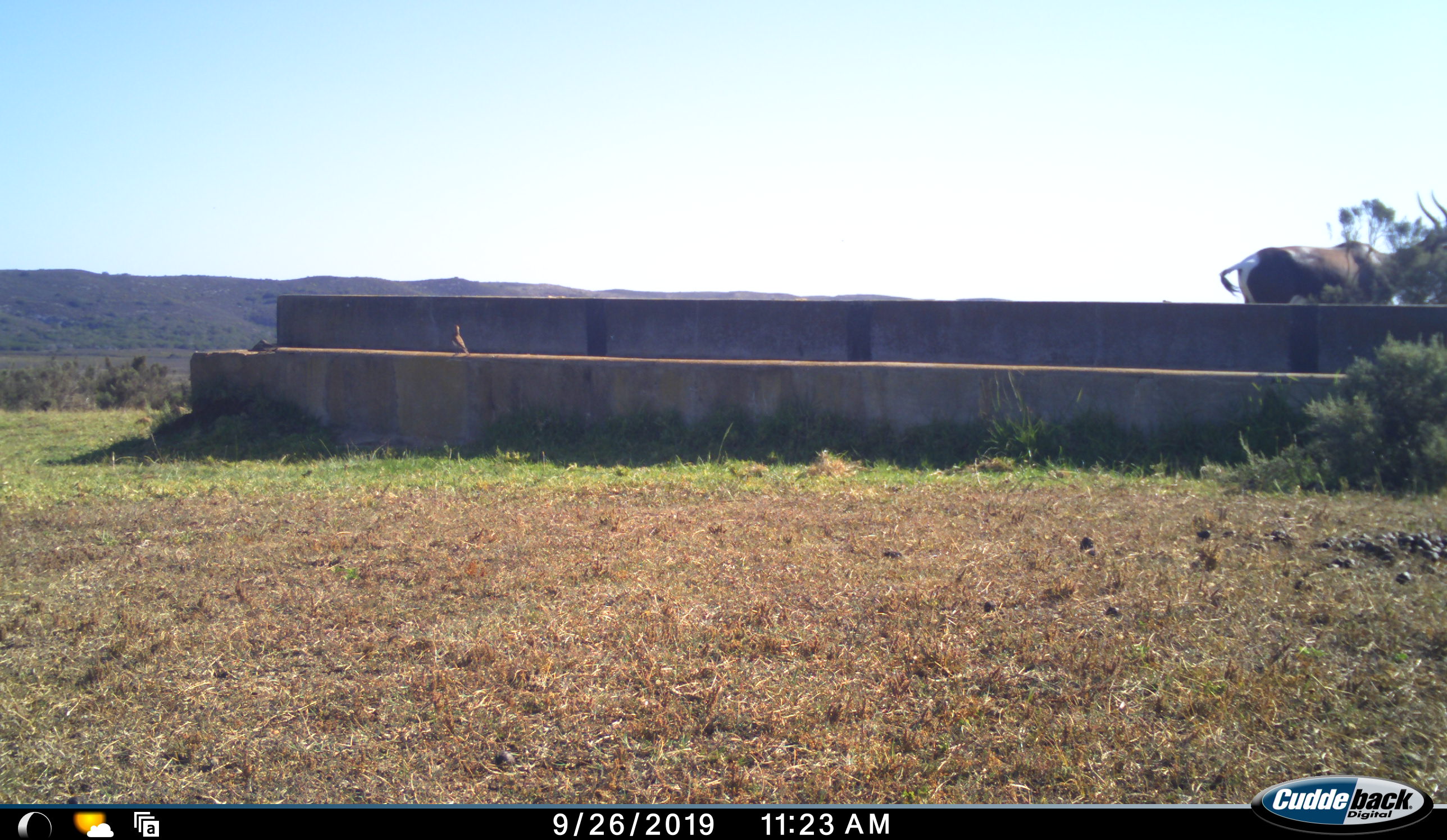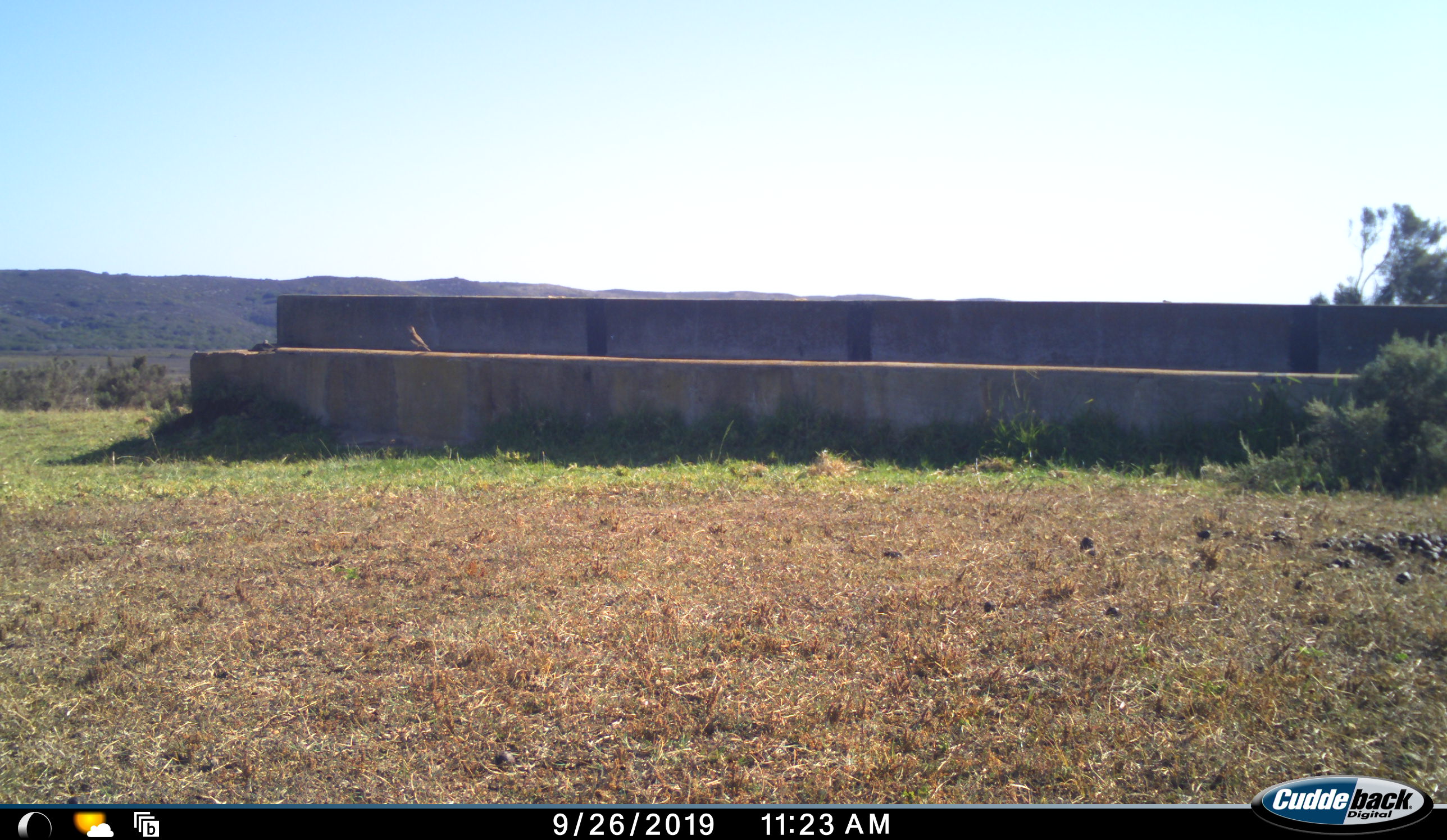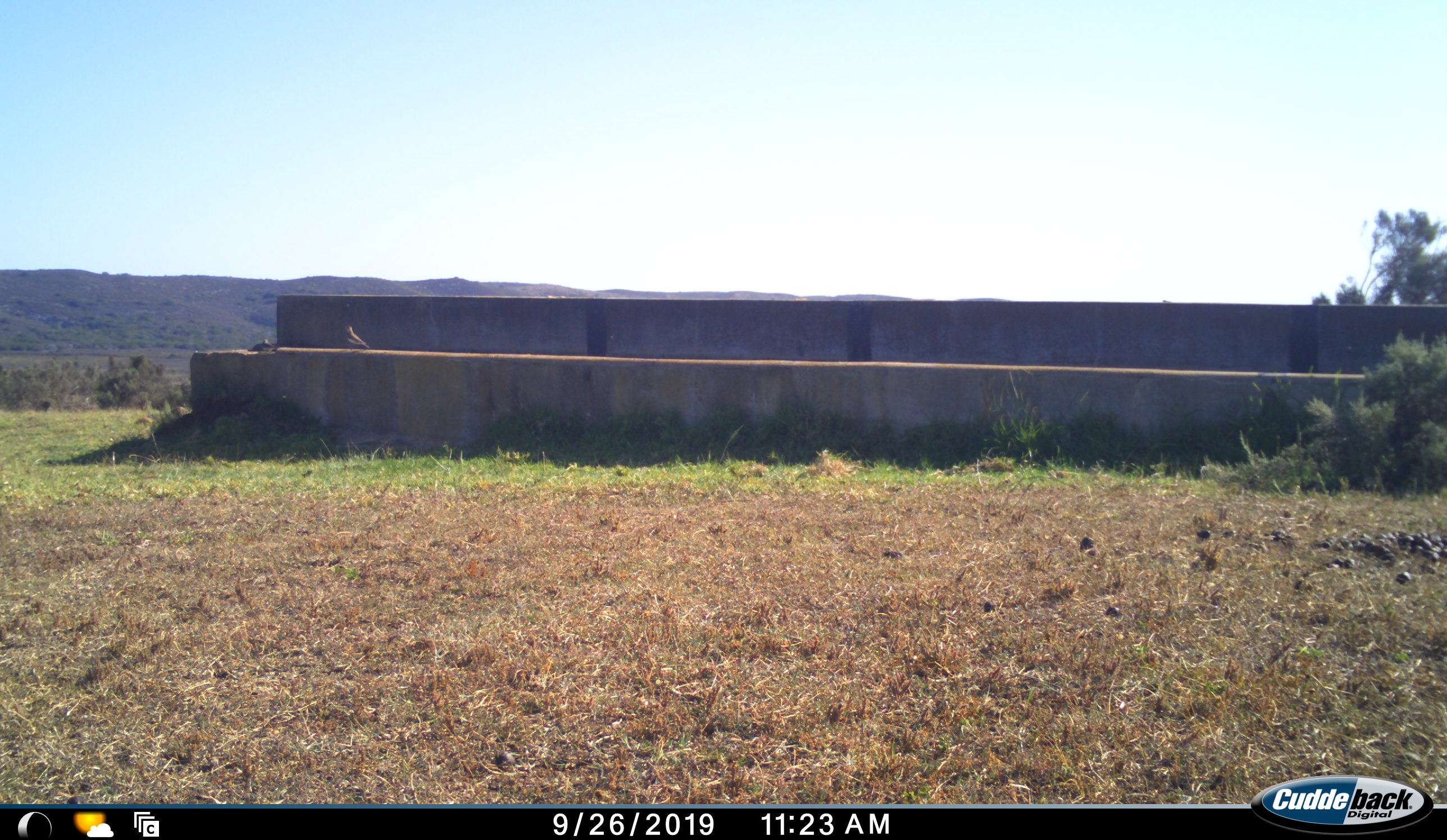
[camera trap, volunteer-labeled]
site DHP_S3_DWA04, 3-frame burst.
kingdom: Animalia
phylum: Chordata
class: Mammalia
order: Artiodactyla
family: Bovidae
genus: Damaliscus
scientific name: Damaliscus pygargus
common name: bontebok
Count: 1.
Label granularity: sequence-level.